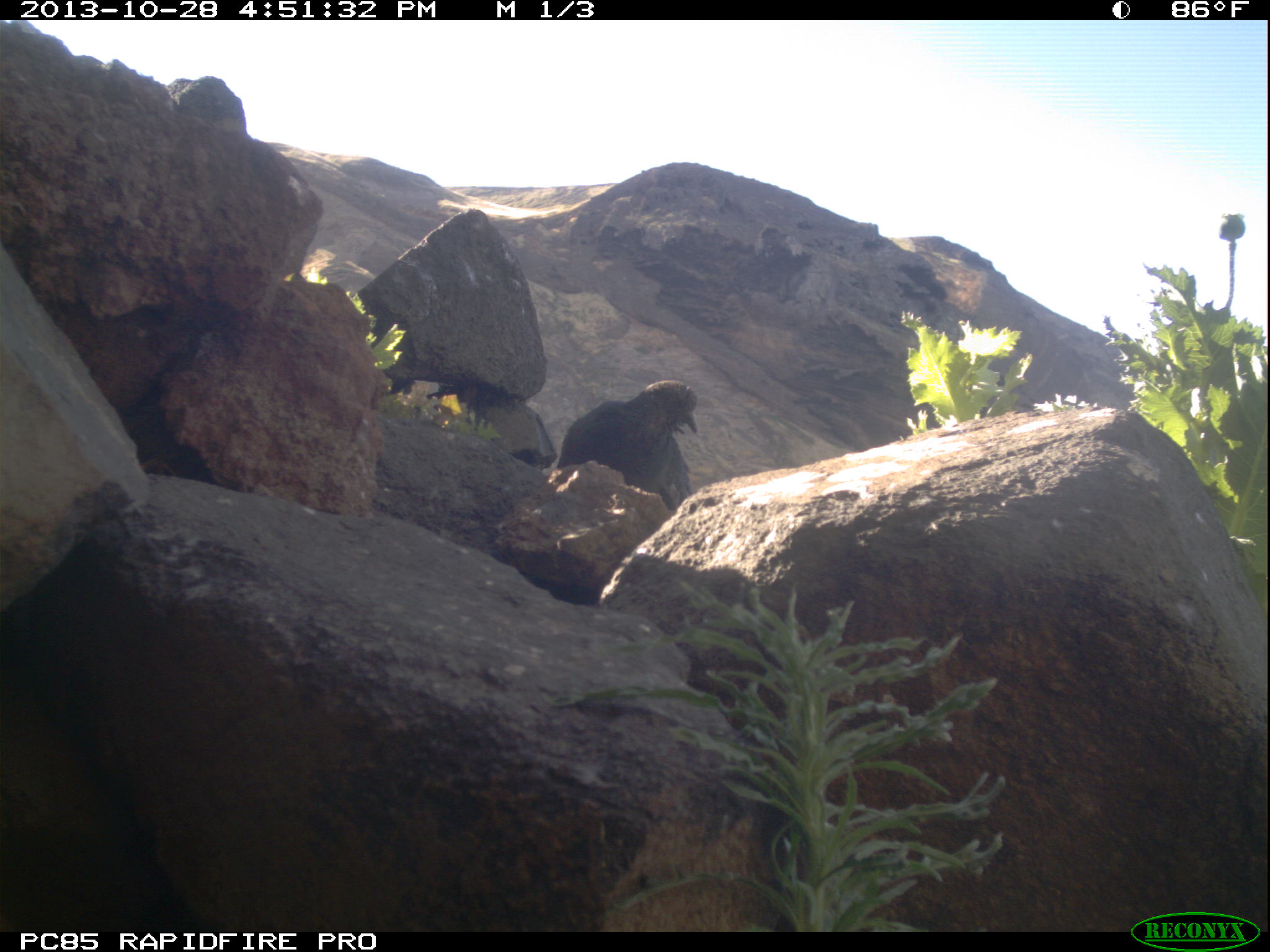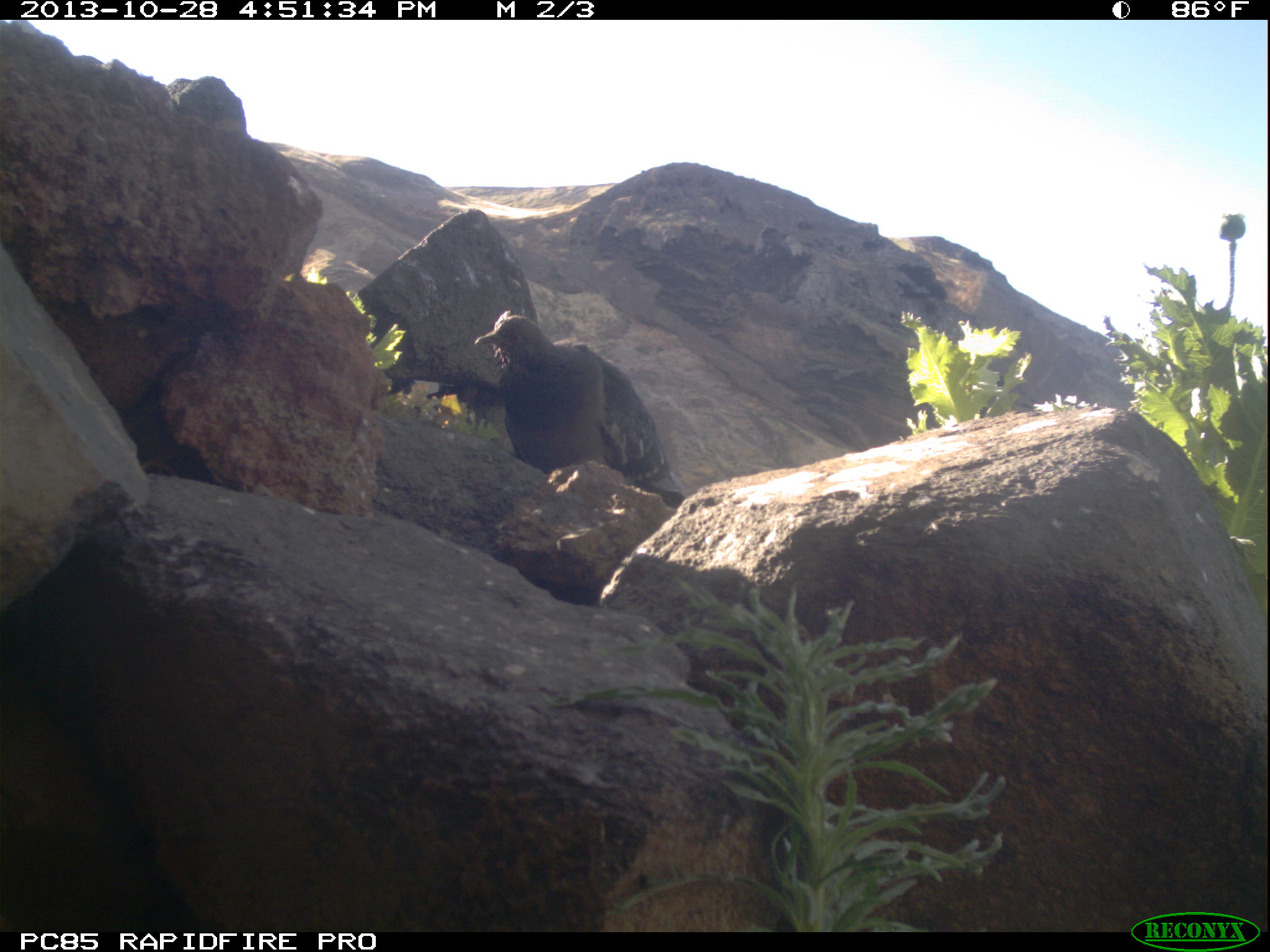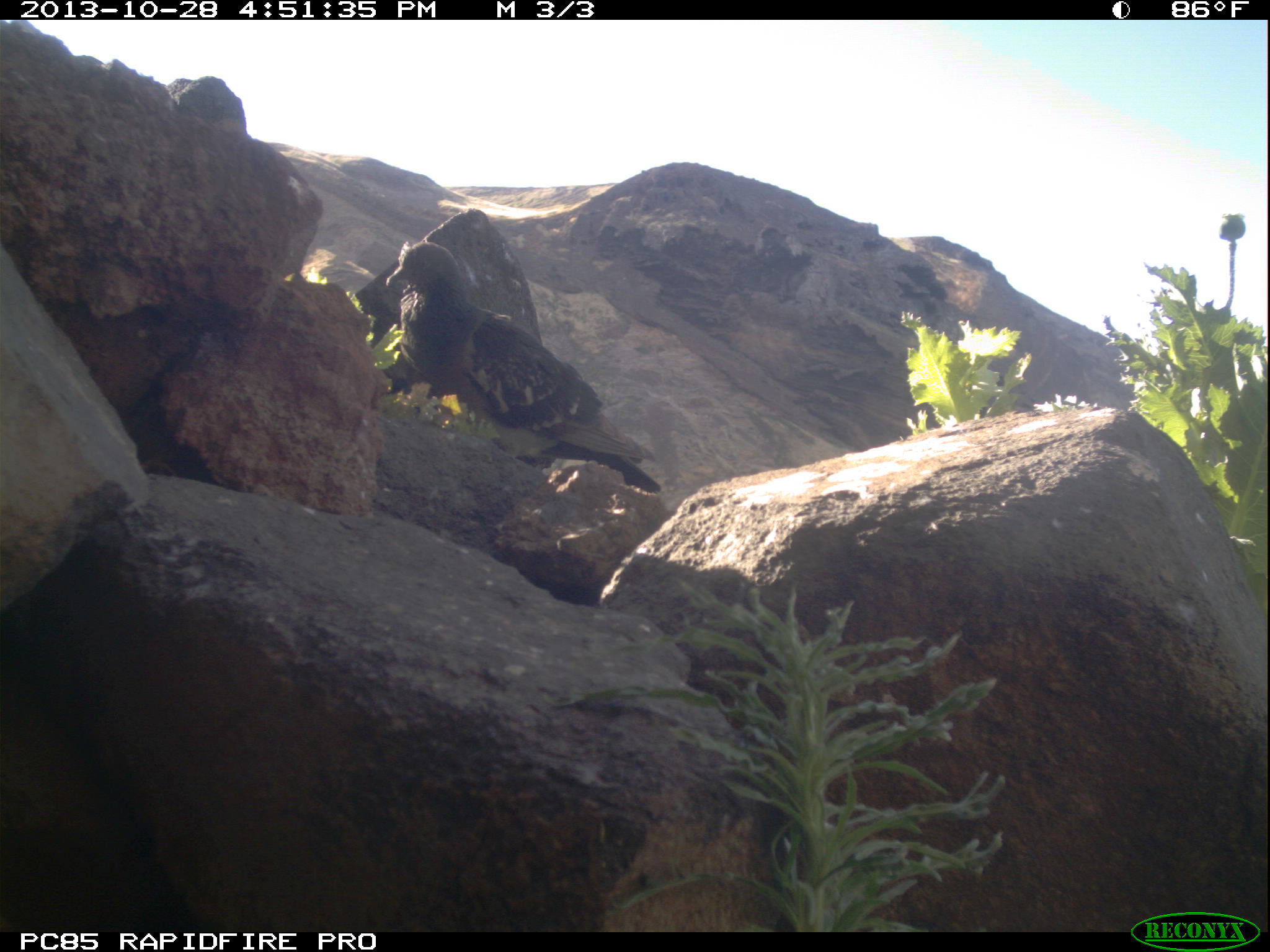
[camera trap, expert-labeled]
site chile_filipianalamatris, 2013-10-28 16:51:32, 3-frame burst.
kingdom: Animalia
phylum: Chordata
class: Aves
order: Columbiformes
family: Columbidae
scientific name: Columbidae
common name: pigeon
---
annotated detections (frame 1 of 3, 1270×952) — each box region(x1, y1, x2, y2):
pigeon: region(541, 379, 701, 511)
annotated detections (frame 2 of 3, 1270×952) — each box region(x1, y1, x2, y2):
pigeon: region(473, 311, 678, 505)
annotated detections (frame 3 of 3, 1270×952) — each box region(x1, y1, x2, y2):
pigeon: region(362, 238, 664, 508)